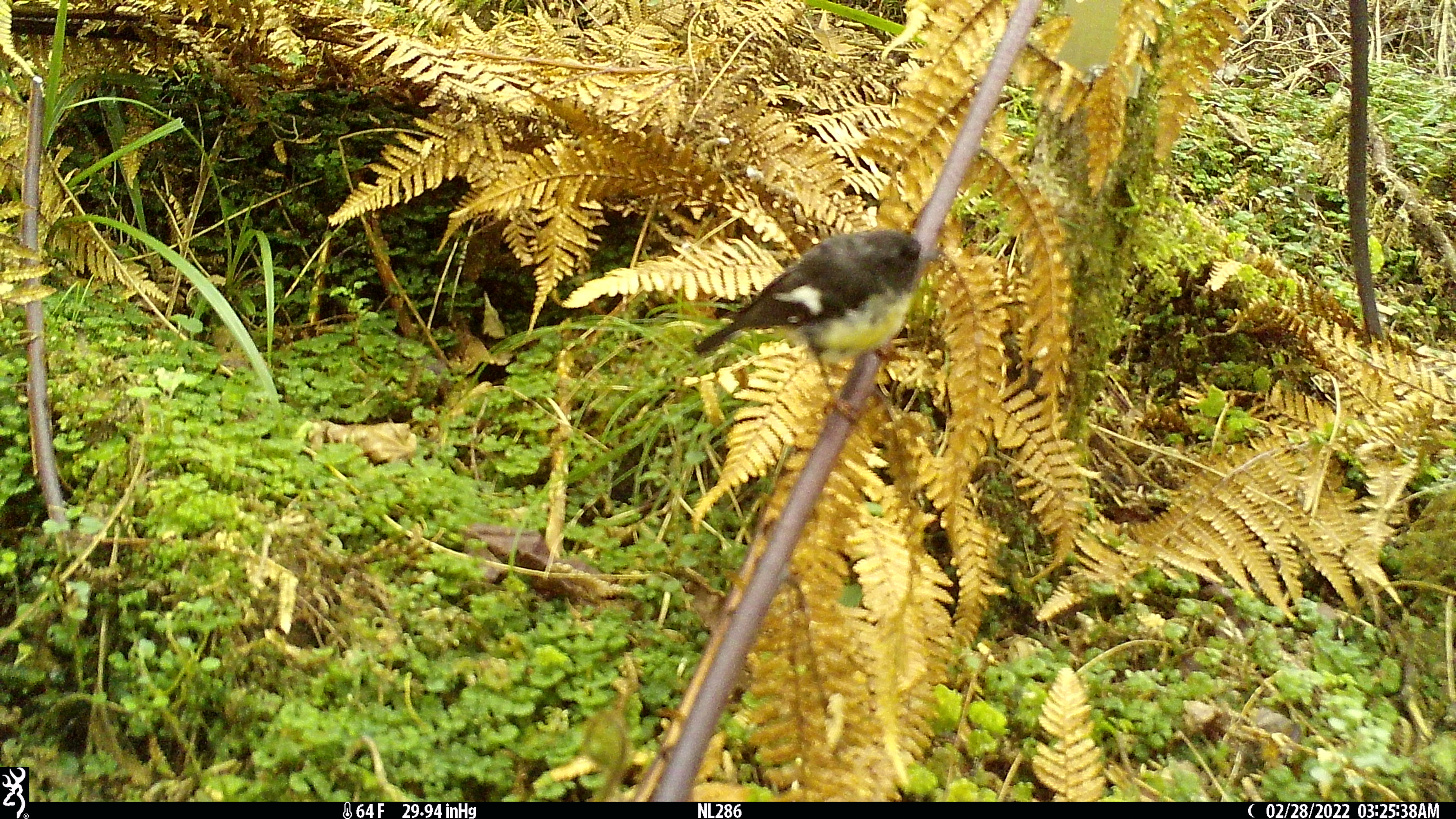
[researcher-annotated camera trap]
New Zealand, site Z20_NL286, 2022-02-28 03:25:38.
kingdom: Animalia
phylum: Chordata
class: Aves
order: Passeriformes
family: Petroicidae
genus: Petroica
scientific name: Petroica macrocephala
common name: tomtit